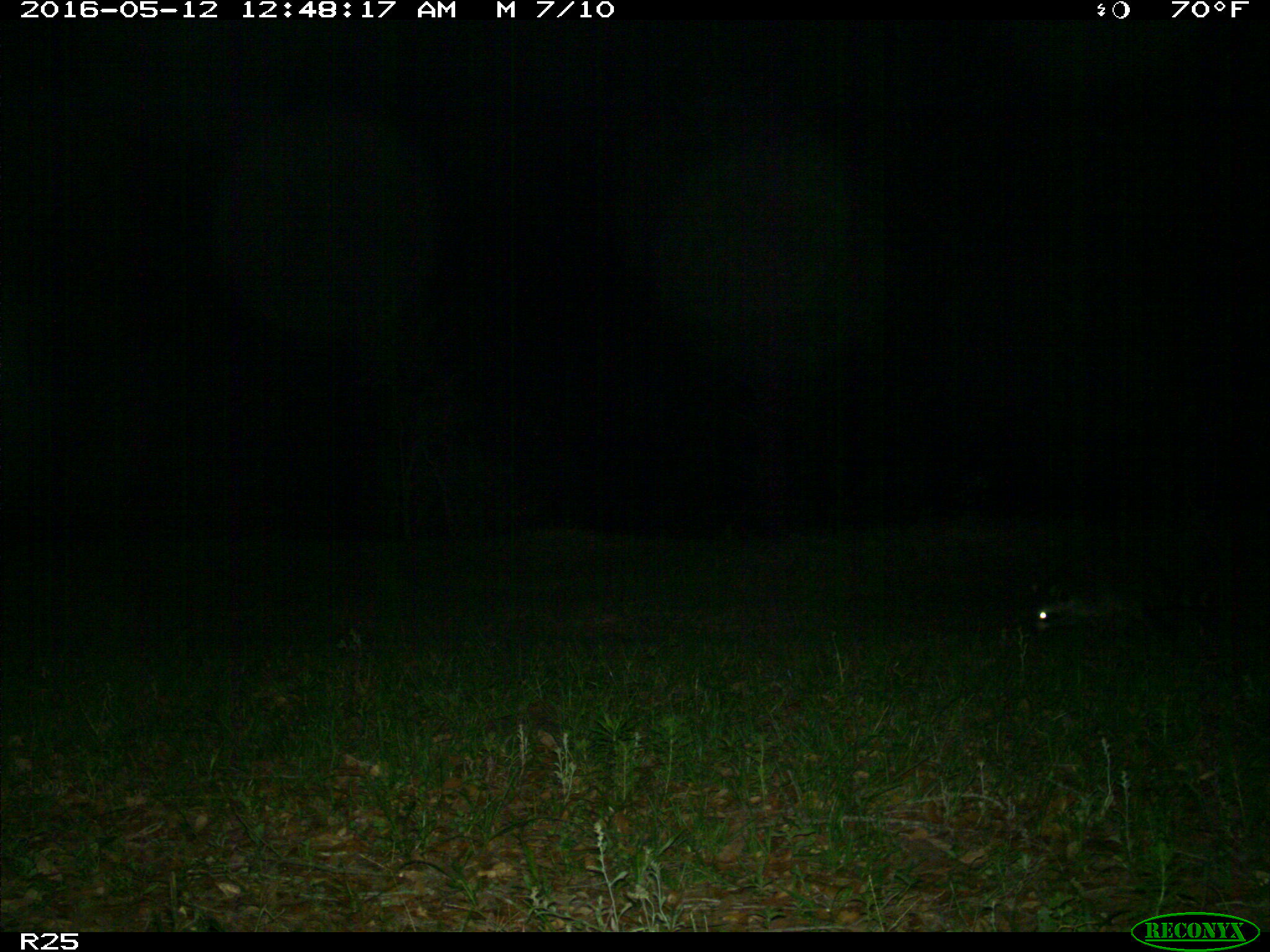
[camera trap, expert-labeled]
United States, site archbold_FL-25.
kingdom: Animalia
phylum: Chordata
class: Mammalia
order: Artiodactyla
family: Bovidae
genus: Bos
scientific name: Bos taurus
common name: domestic cow